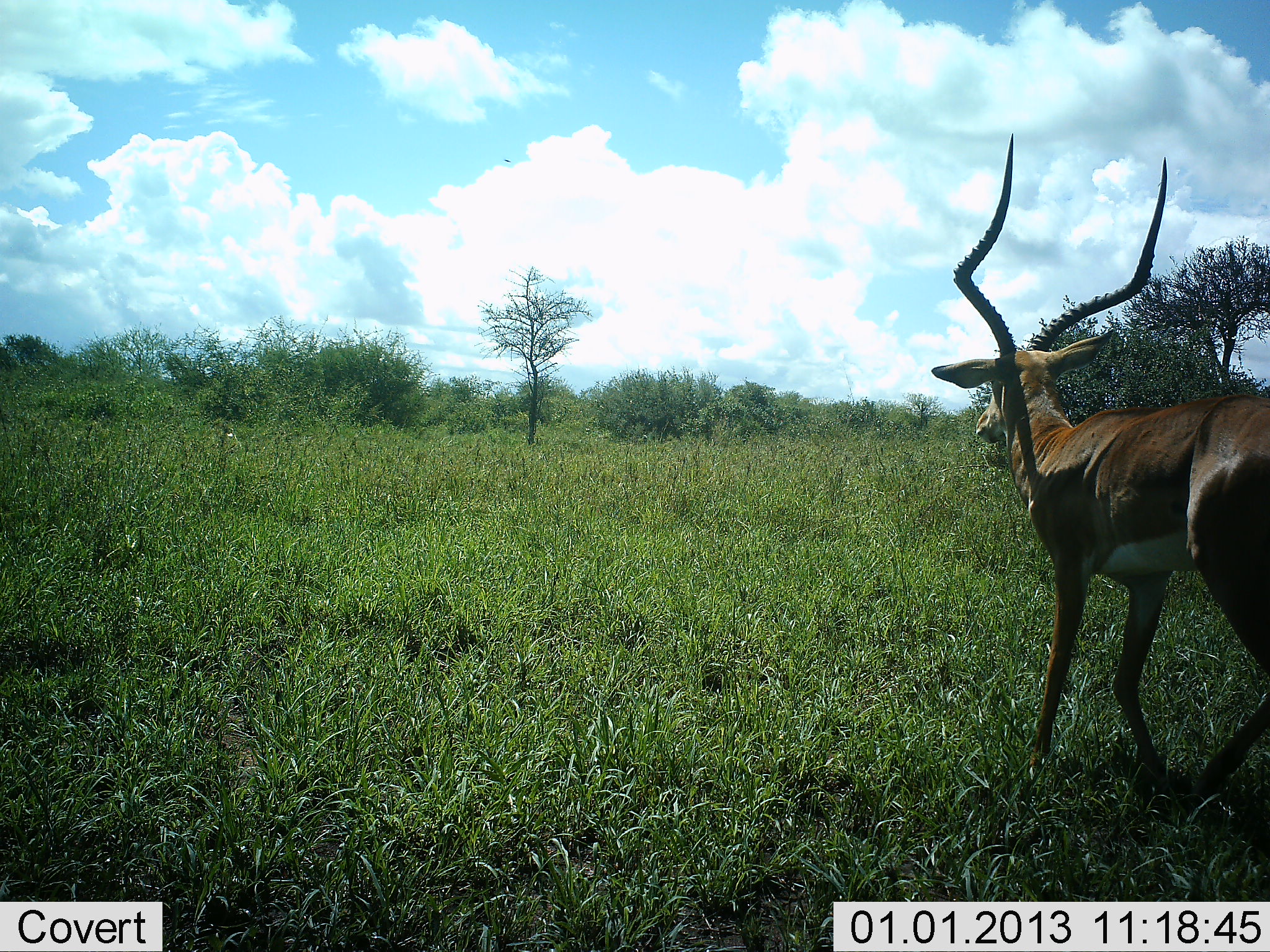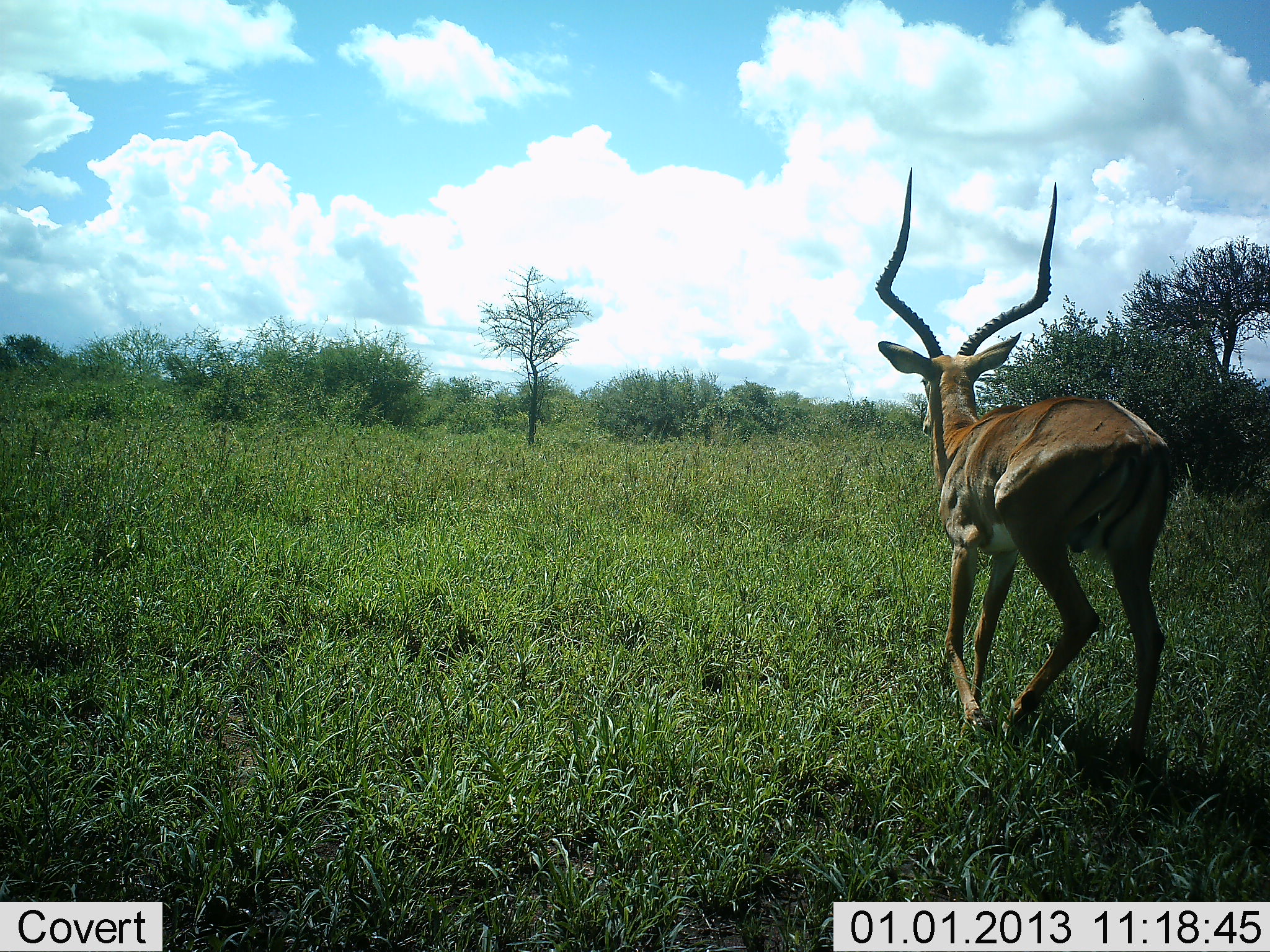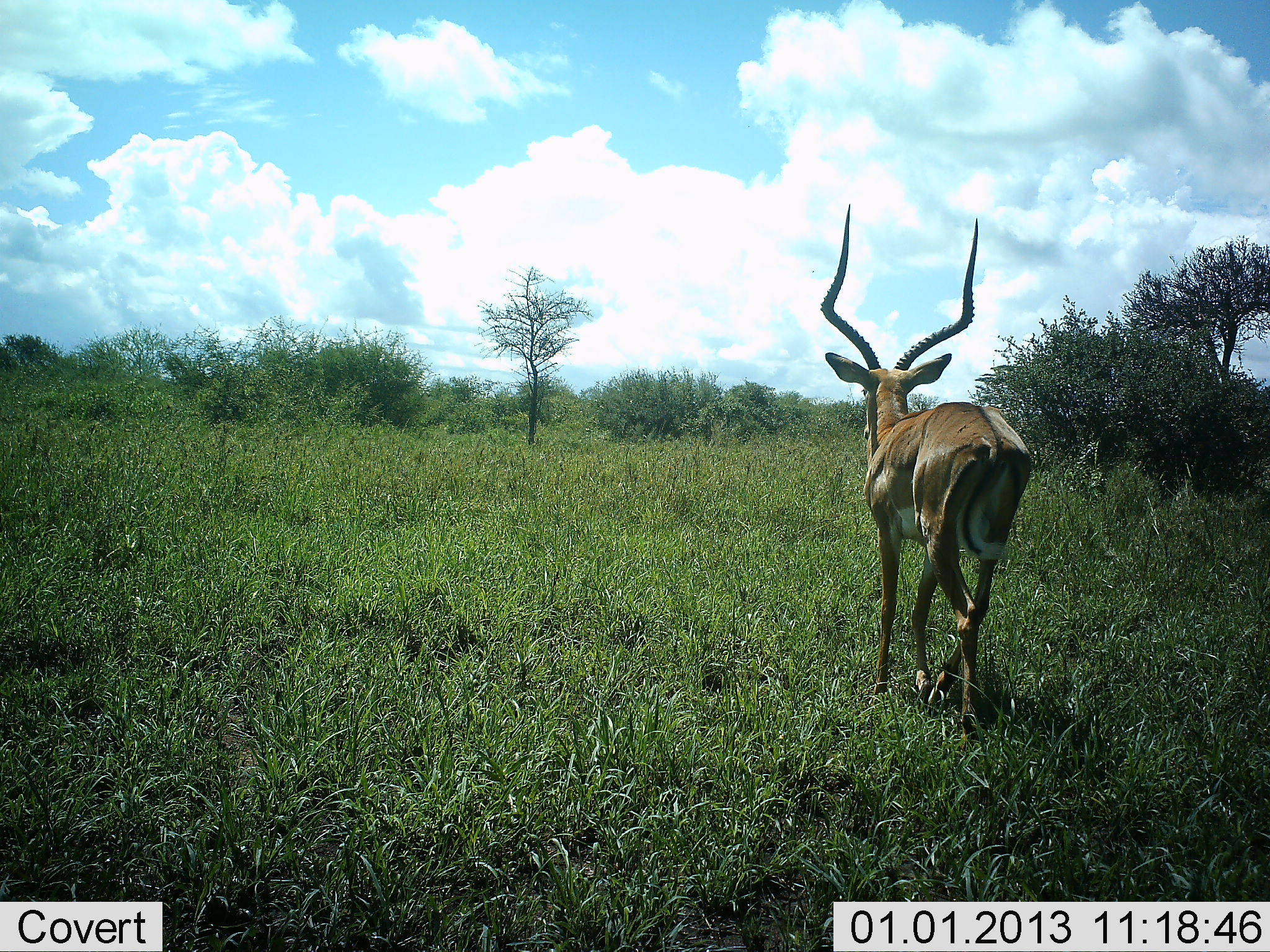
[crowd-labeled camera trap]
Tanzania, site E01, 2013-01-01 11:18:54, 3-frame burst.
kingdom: Animalia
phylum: Chordata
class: Mammalia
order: Artiodactyla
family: Bovidae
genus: Aepyceros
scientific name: Aepyceros melampus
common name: impala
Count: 1.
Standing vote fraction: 4%.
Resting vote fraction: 0%.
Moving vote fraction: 100%.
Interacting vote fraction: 0%.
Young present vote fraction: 0%.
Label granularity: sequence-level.